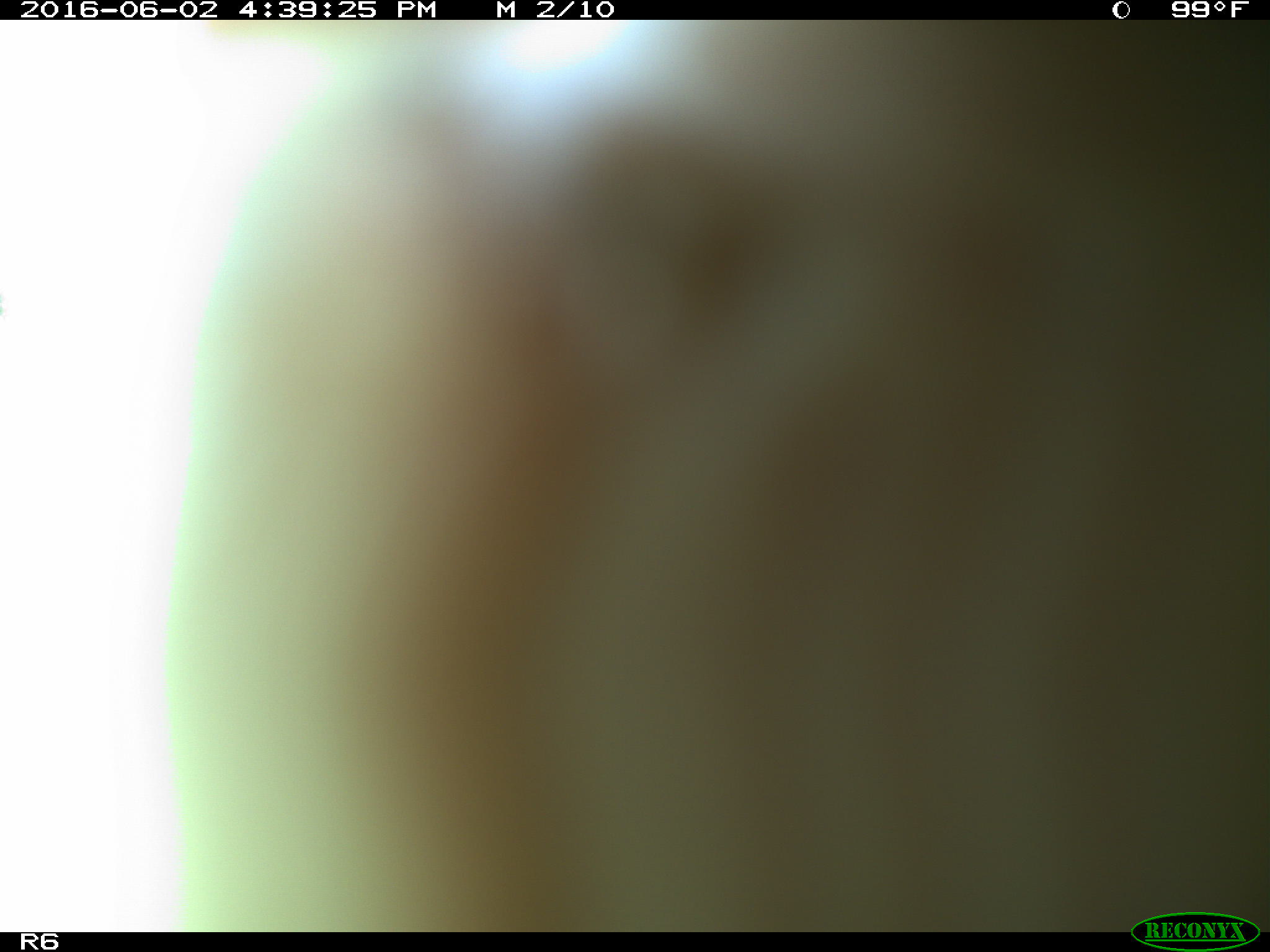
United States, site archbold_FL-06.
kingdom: Animalia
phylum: Chordata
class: Mammalia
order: Artiodactyla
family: Bovidae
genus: Bos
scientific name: Bos taurus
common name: domestic cow